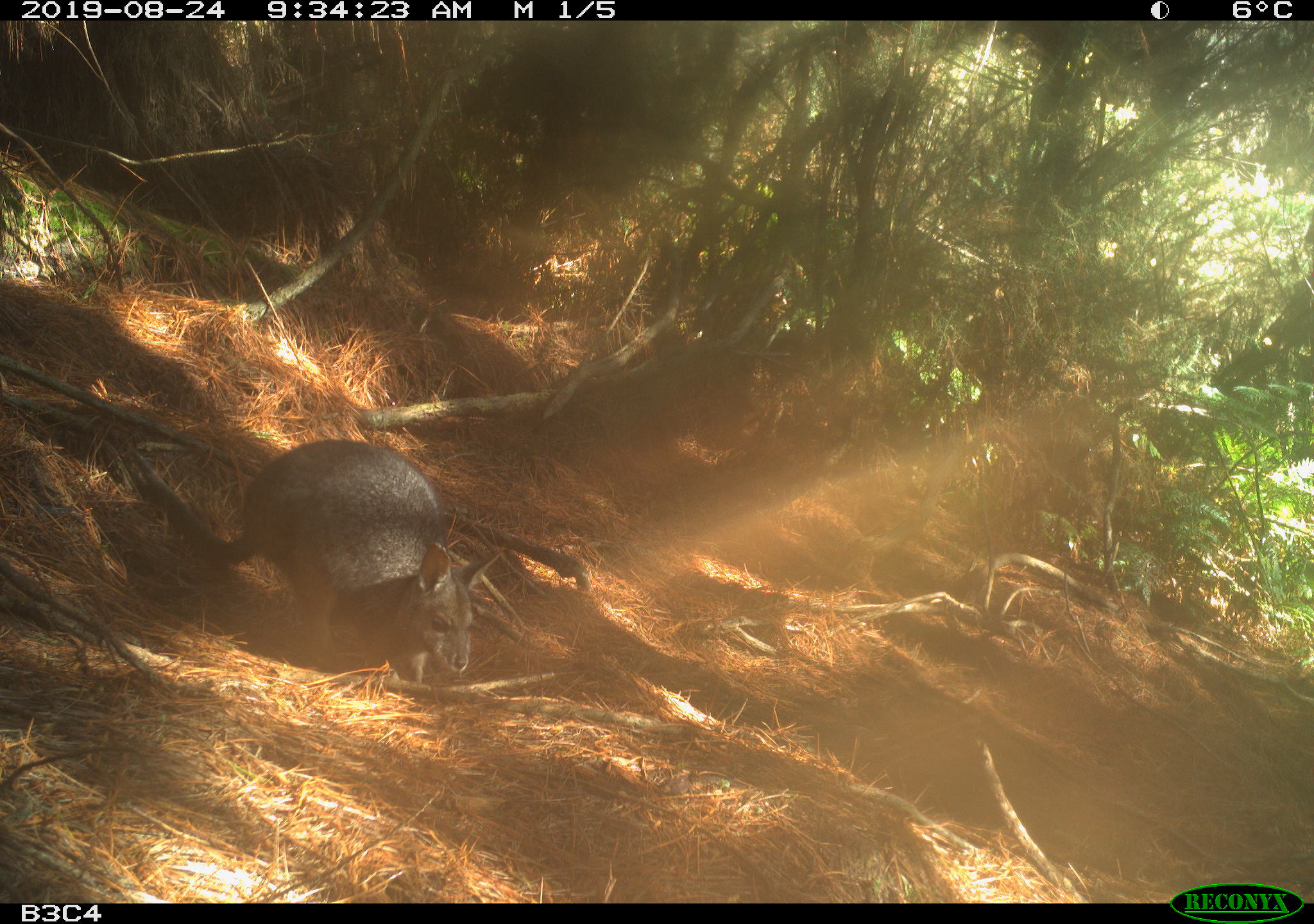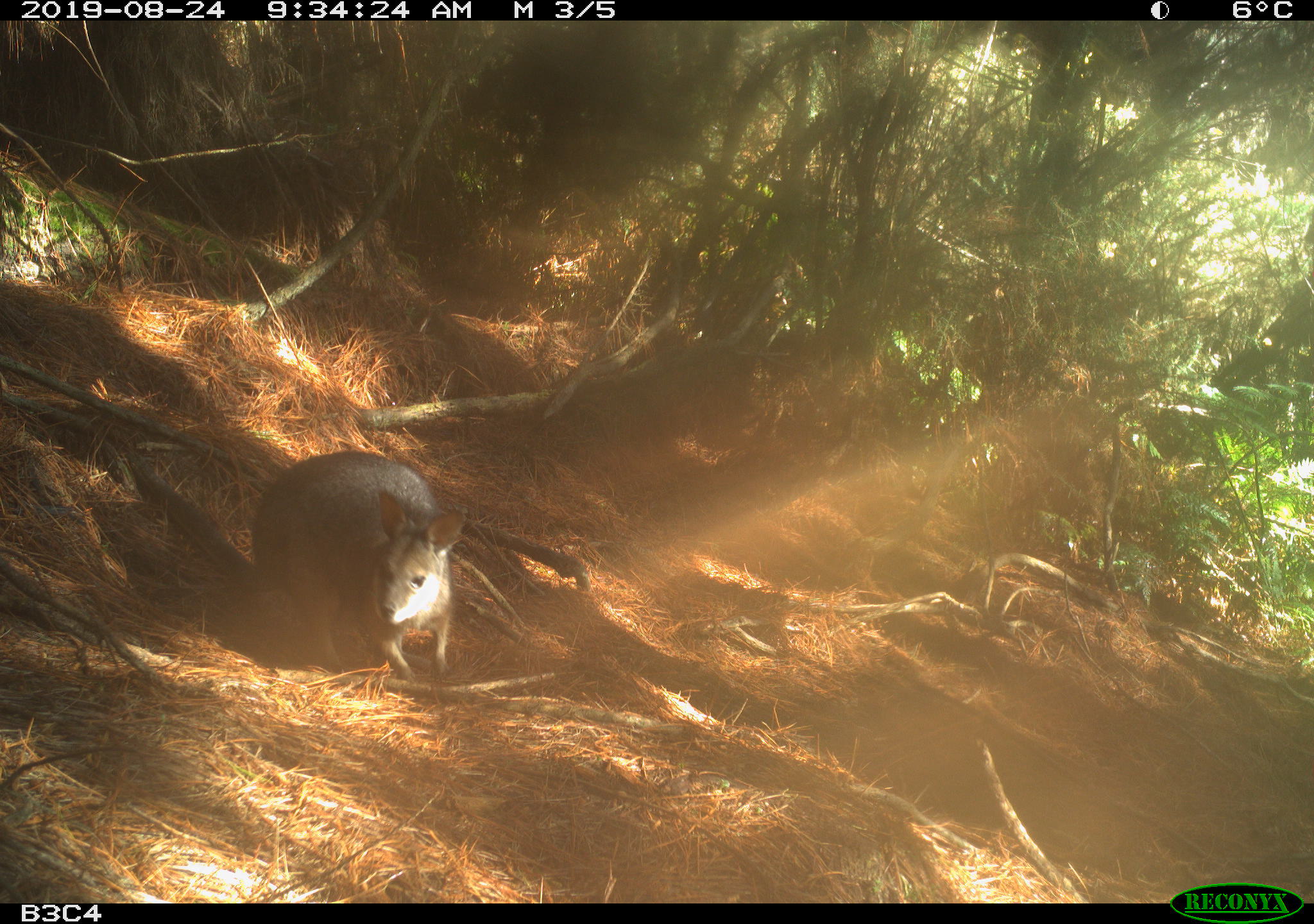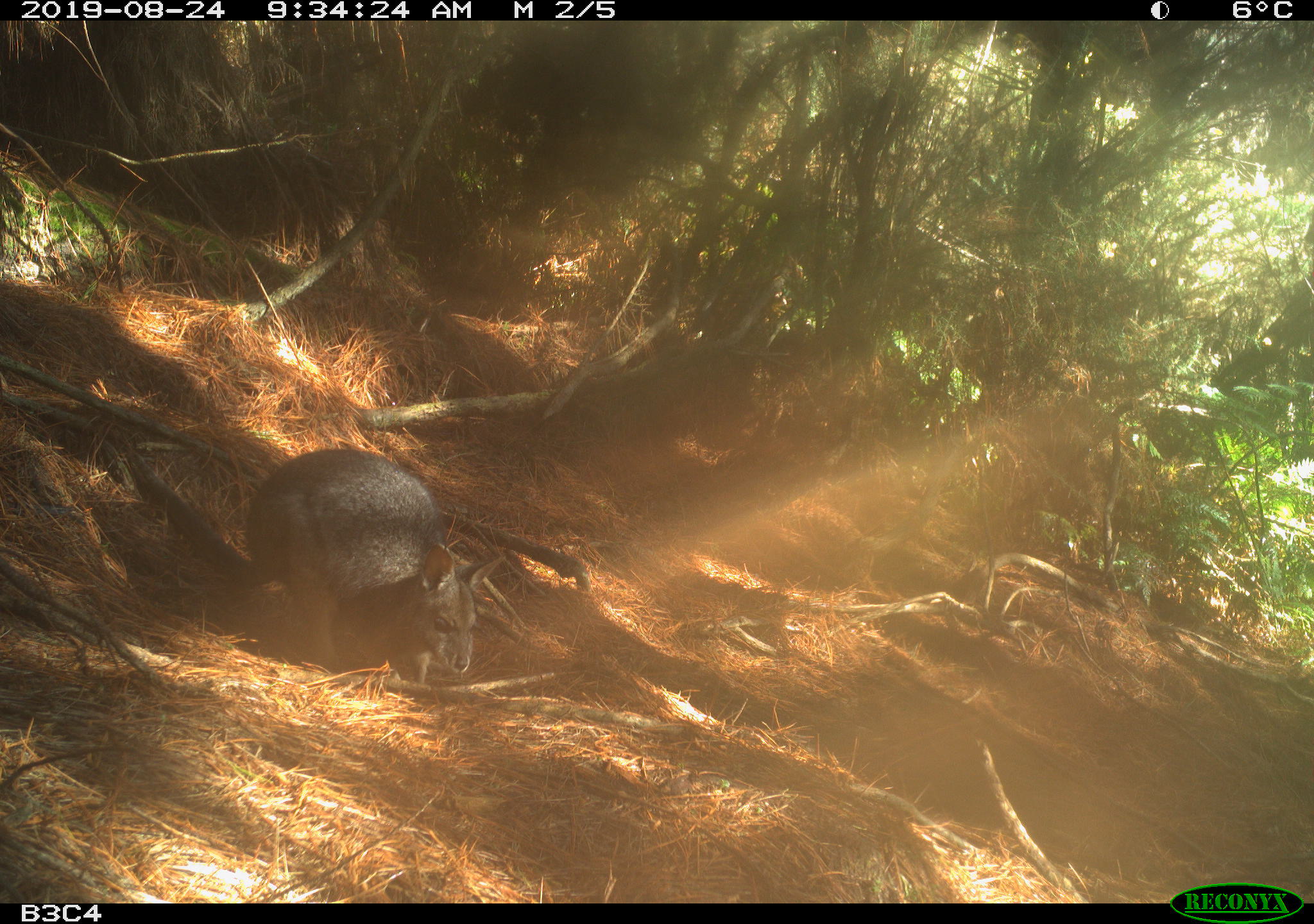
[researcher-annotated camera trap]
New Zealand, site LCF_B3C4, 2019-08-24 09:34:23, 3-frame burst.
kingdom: Animalia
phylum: Chordata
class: Mammalia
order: Diprotodontia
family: Macropodidae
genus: Notamacropus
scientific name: Notamacropus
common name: wallaby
Wallaby (Notamacropus).